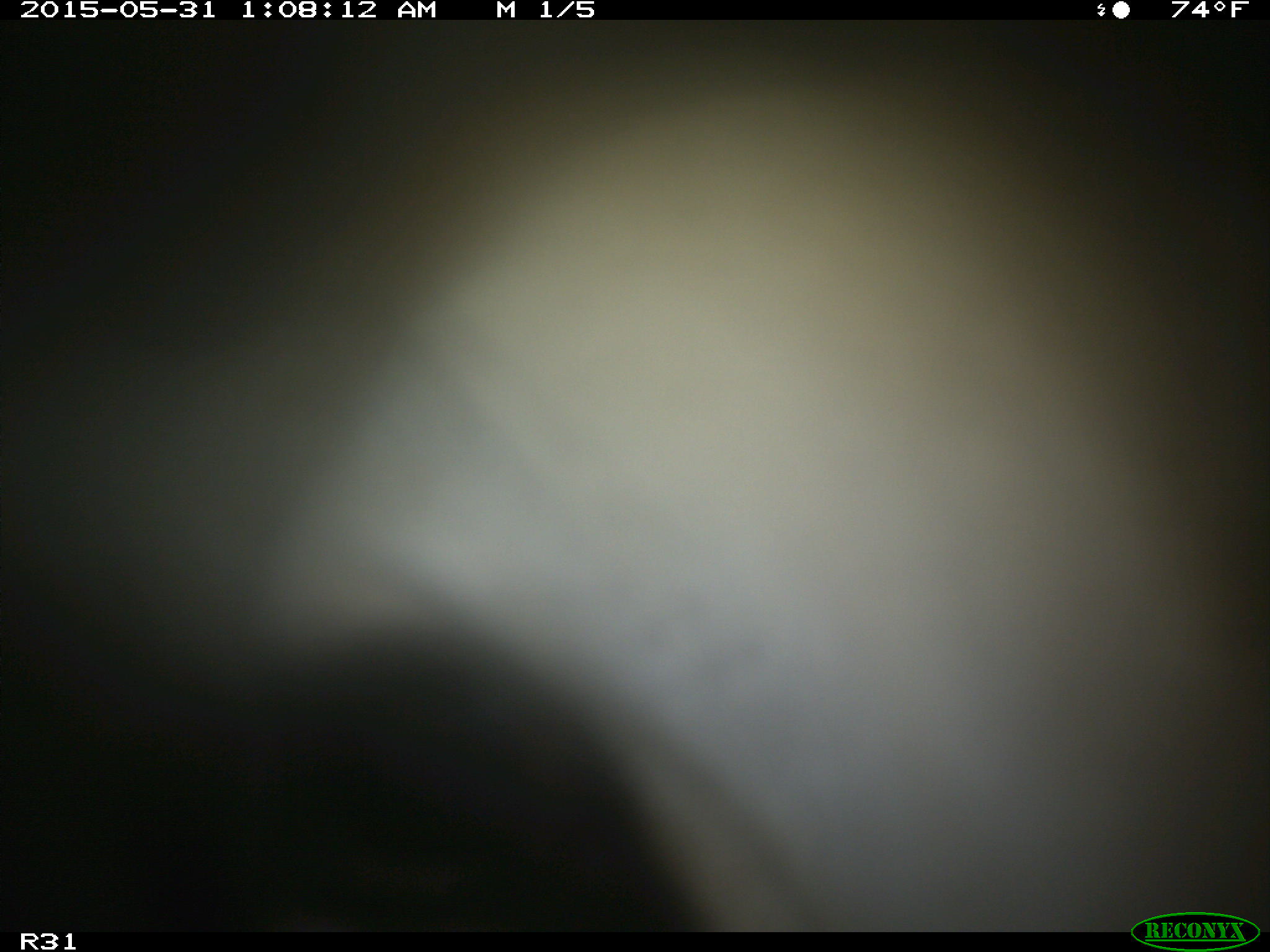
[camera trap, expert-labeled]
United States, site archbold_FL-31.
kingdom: Animalia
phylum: Chordata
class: Mammalia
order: Artiodactyla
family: Bovidae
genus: Bos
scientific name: Bos taurus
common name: domestic cow